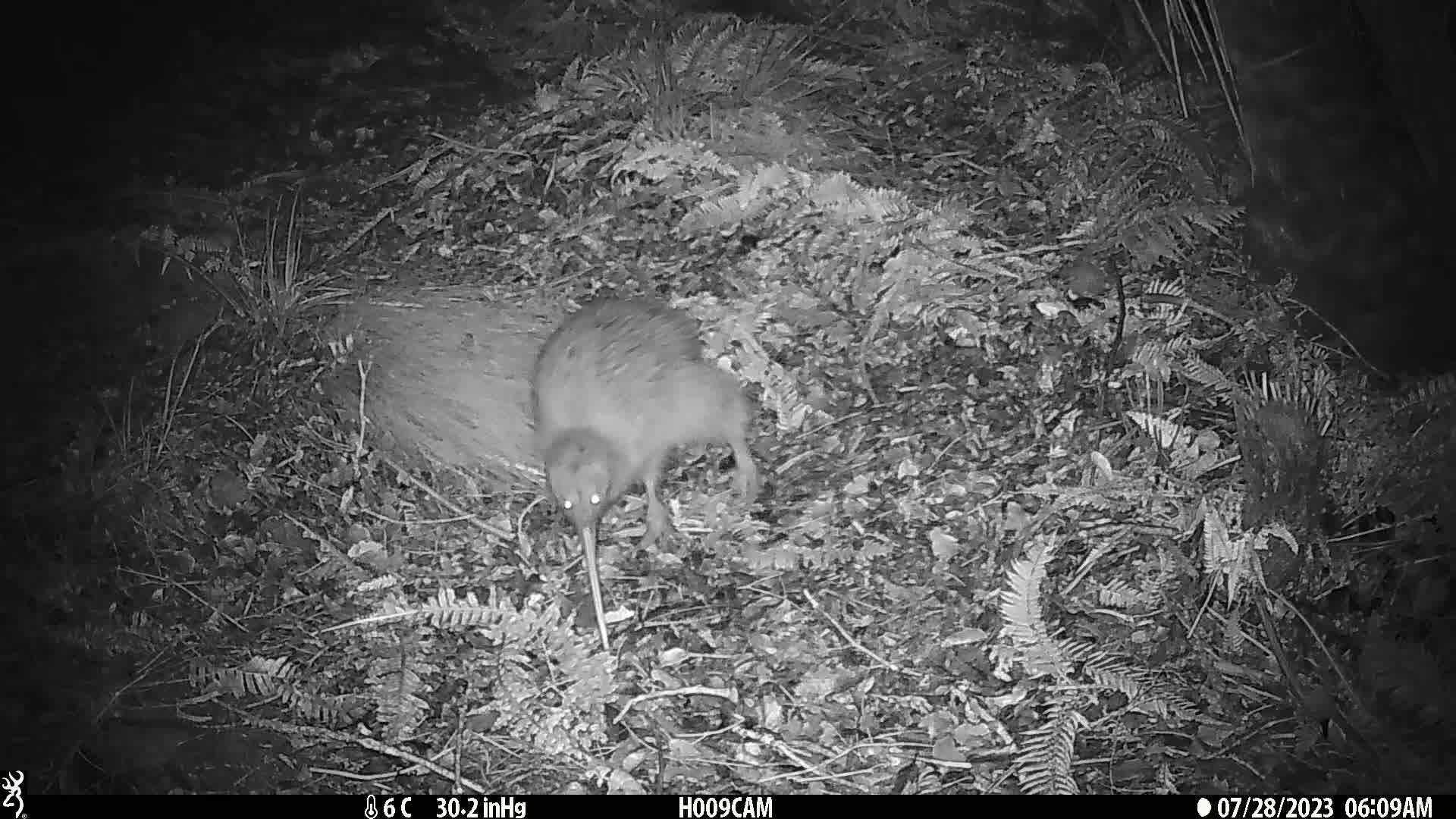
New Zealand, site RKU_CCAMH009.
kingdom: Animalia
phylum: Chordata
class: Aves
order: Apterygiformes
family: Apterygidae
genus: Apteryx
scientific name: Apteryx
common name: kiwi